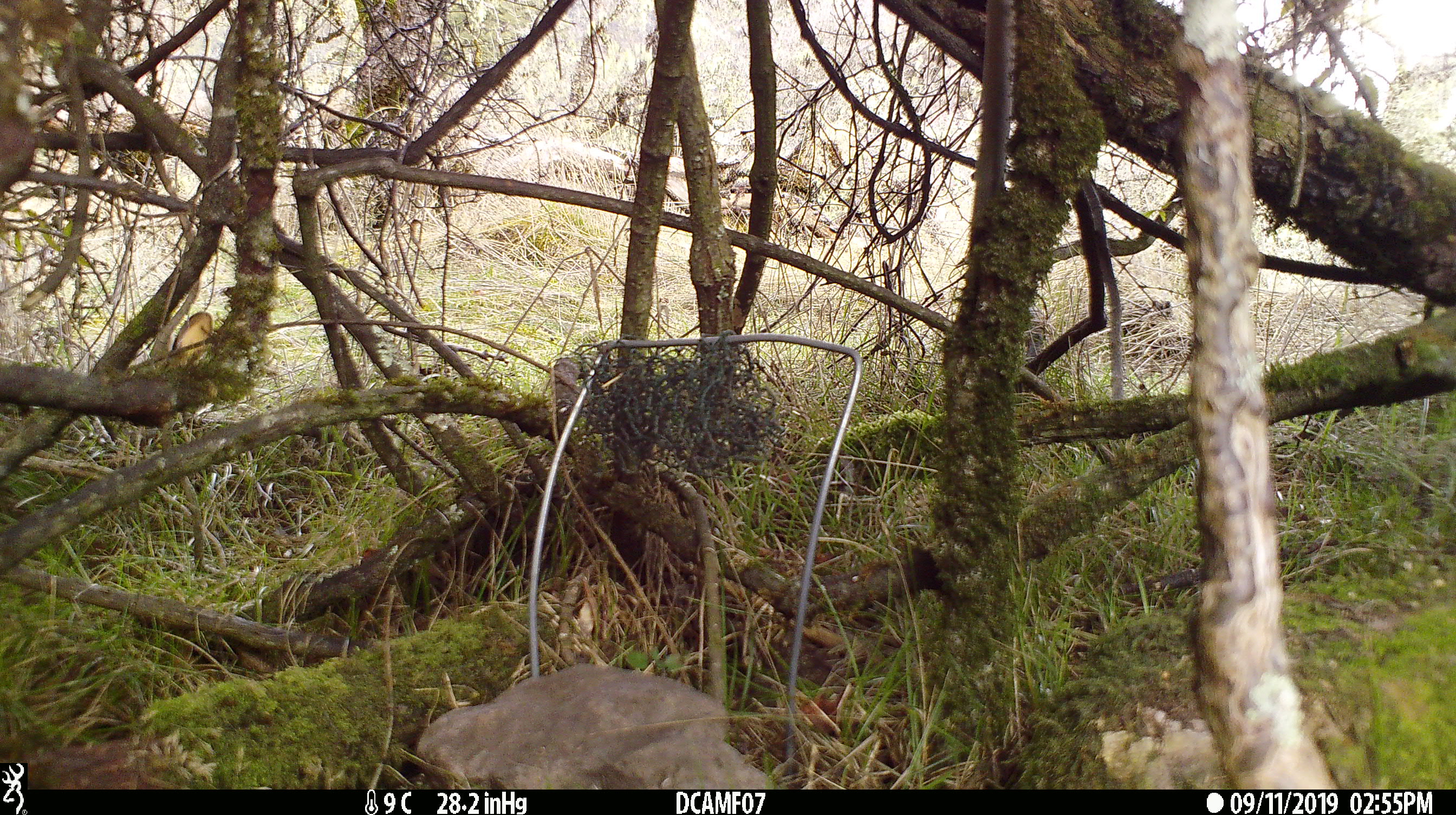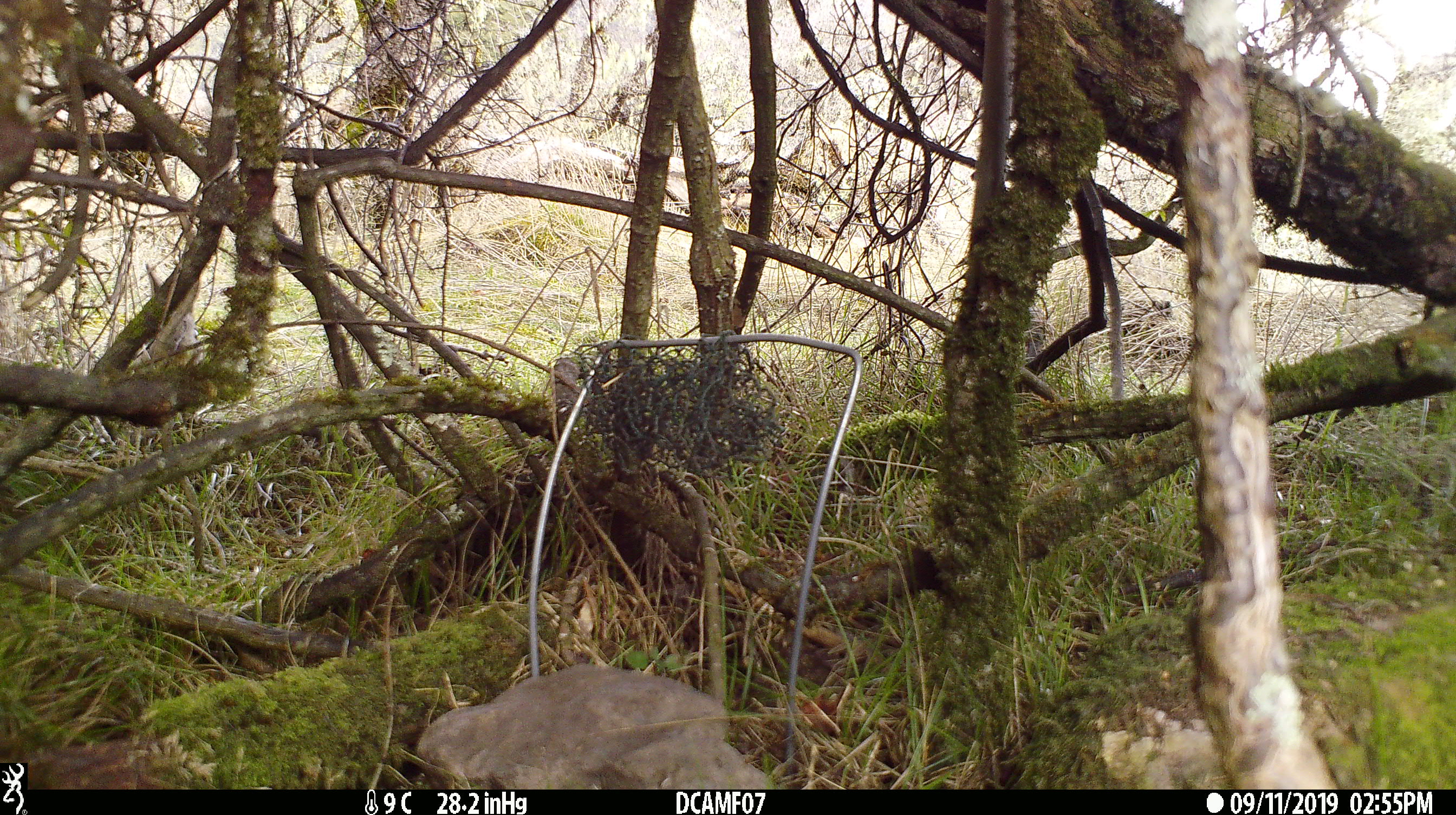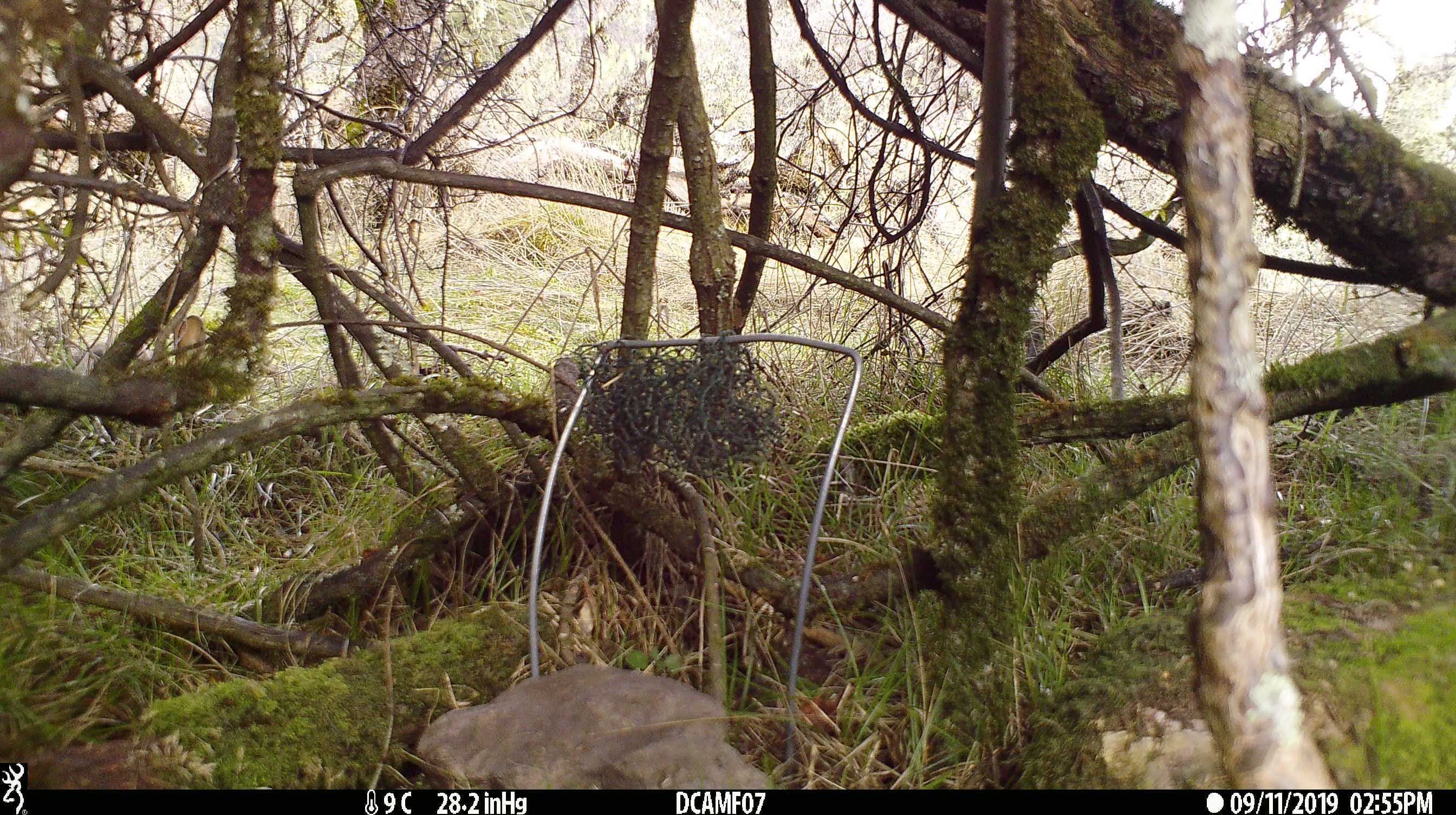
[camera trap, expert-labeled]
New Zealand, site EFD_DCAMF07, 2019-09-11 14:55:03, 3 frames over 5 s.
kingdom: Animalia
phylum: Chordata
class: Mammalia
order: Lagomorpha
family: Leporidae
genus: Oryctolagus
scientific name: Oryctolagus cuniculus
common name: european rabbit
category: rabbit